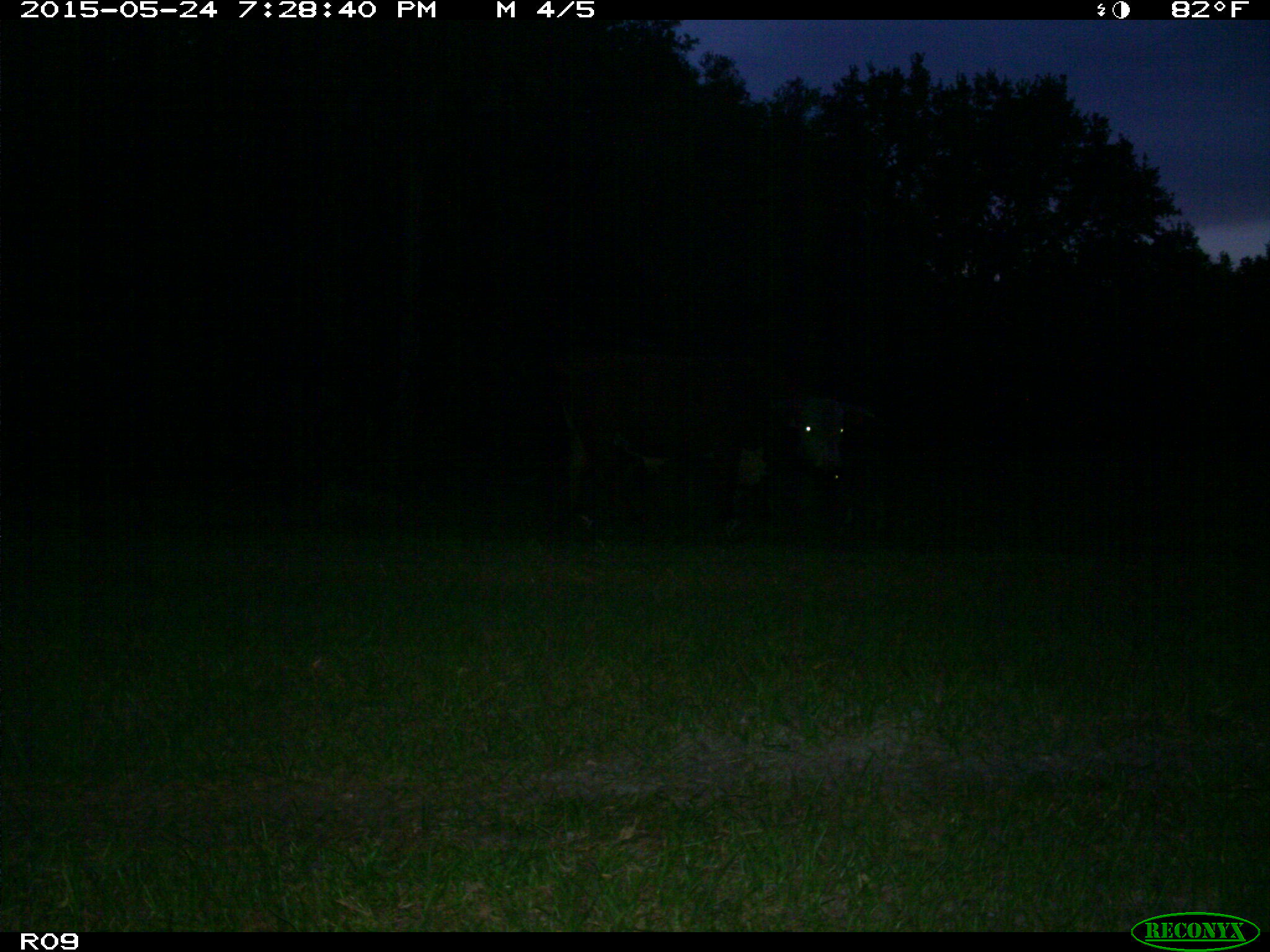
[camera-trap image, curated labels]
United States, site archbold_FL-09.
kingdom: Animalia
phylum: Chordata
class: Mammalia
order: Artiodactyla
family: Bovidae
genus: Bos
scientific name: Bos taurus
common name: domestic cow